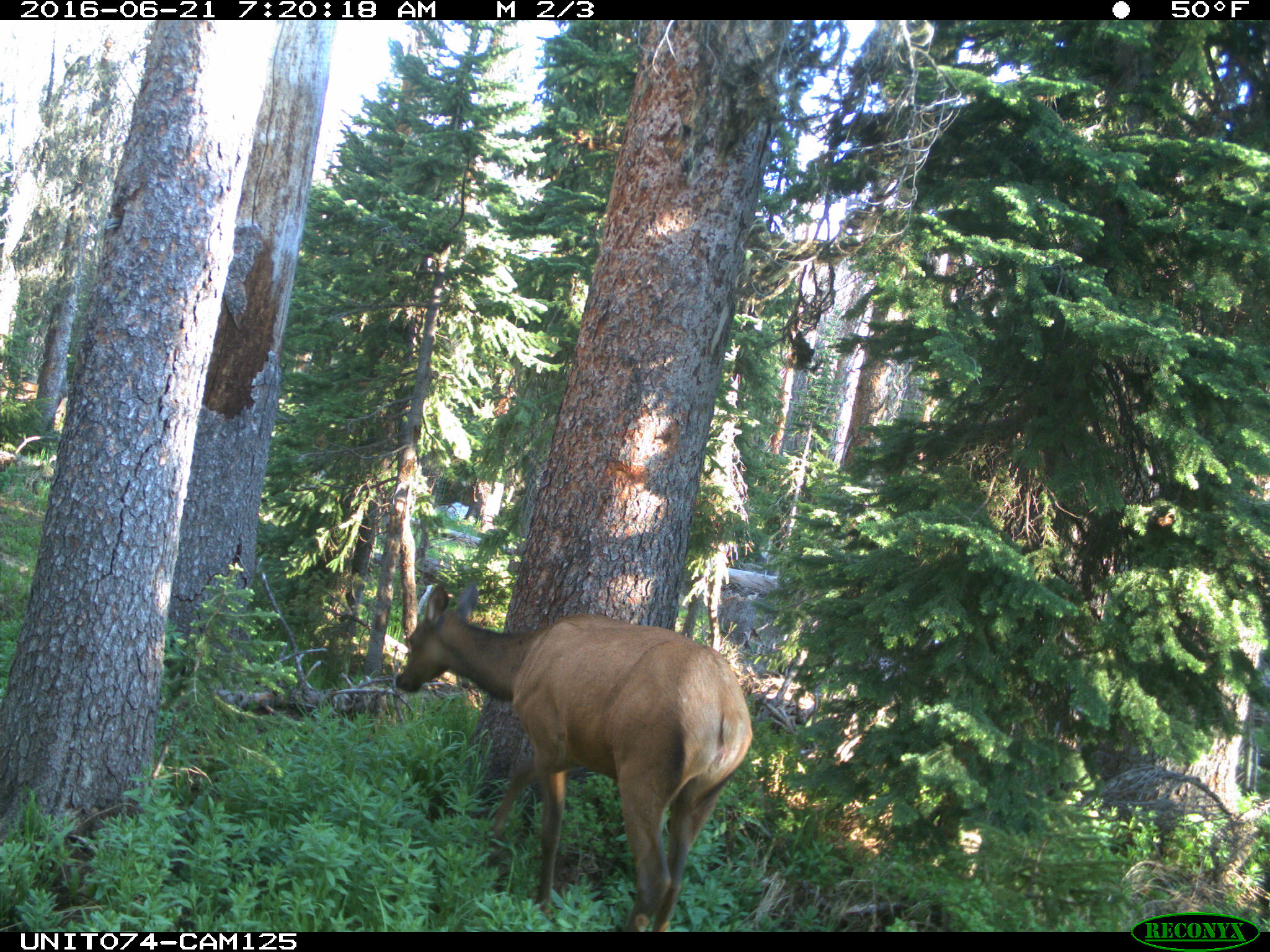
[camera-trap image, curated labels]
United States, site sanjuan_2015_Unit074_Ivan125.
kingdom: Animalia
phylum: Chordata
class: Mammalia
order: Artiodactyla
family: Cervidae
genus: Cervus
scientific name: Cervus elaphus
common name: red deer